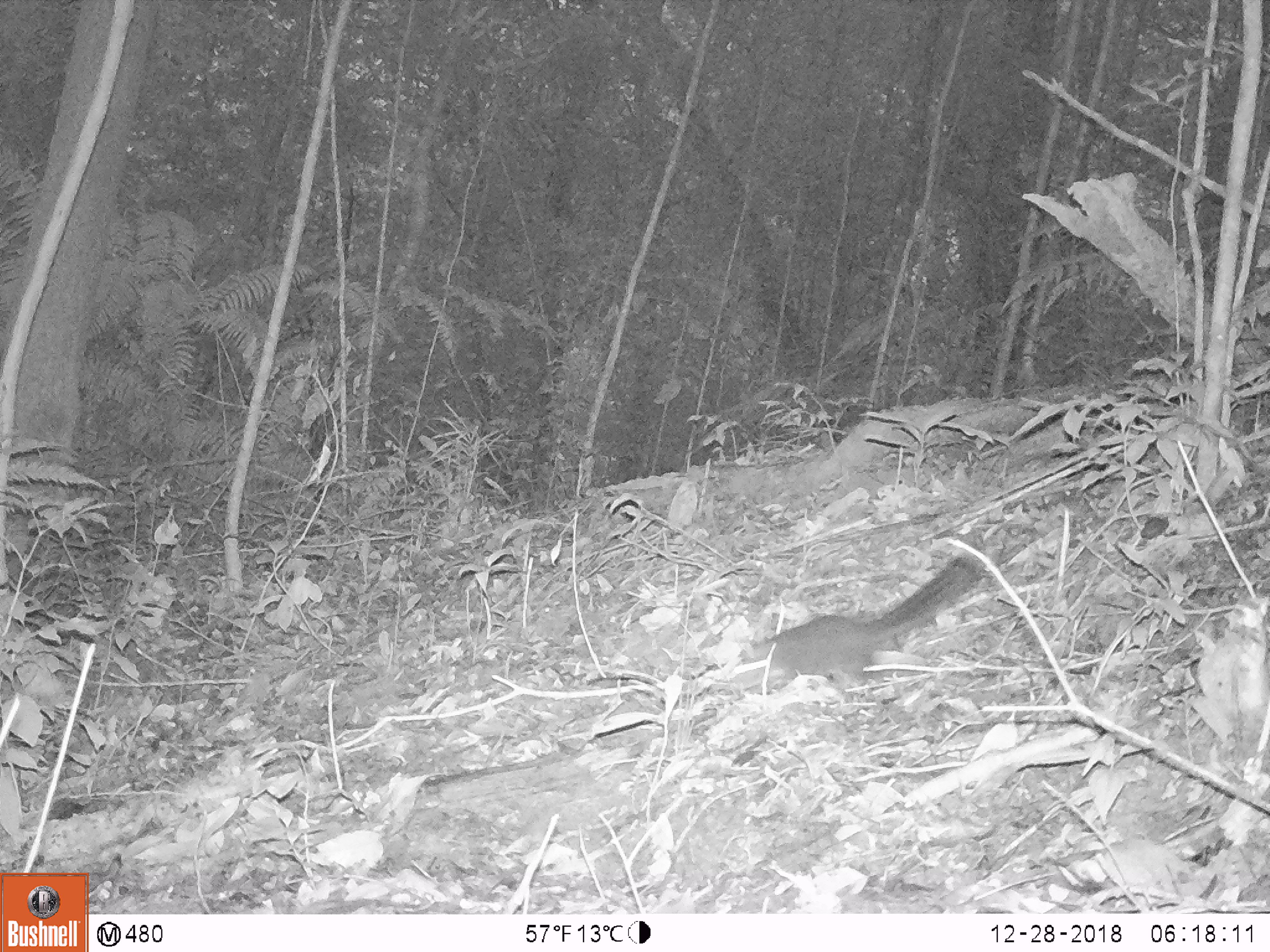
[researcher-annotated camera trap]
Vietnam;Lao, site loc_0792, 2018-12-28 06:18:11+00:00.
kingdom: Animalia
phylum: Chordata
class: Mammalia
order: Rodentia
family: Sciuridae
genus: Sciurus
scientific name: Sciurus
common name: squirrel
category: unidentified squirrel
Unidentified squirrel (squirrel) (Sciurus). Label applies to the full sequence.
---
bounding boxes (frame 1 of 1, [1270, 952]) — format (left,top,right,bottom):
unidentified squirrel: (732,553,989,693)